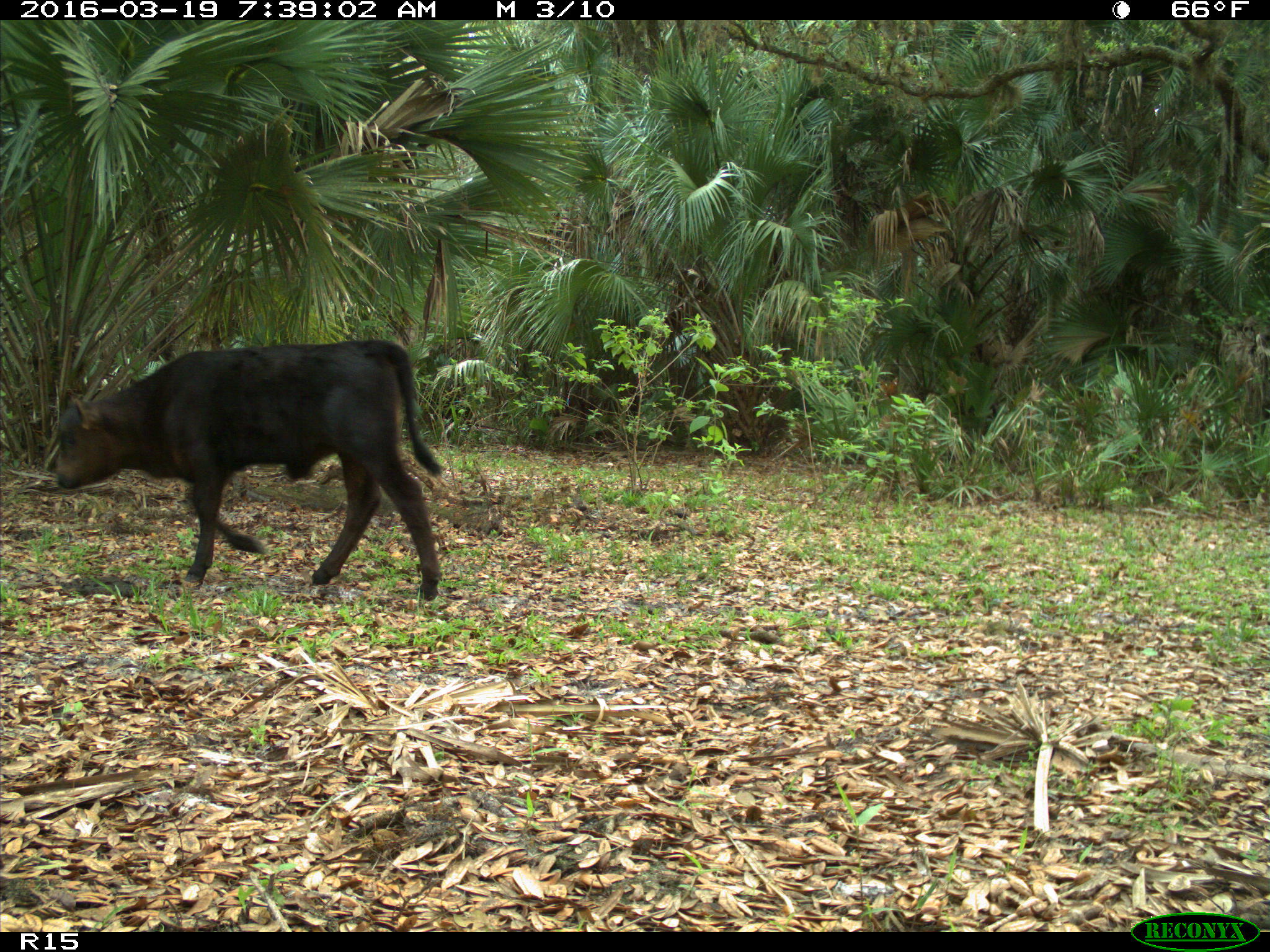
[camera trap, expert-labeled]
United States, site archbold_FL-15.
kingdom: Animalia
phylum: Chordata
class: Mammalia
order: Artiodactyla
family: Bovidae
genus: Bos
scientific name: Bos taurus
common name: domestic cow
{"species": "Bos taurus (domestic cow)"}